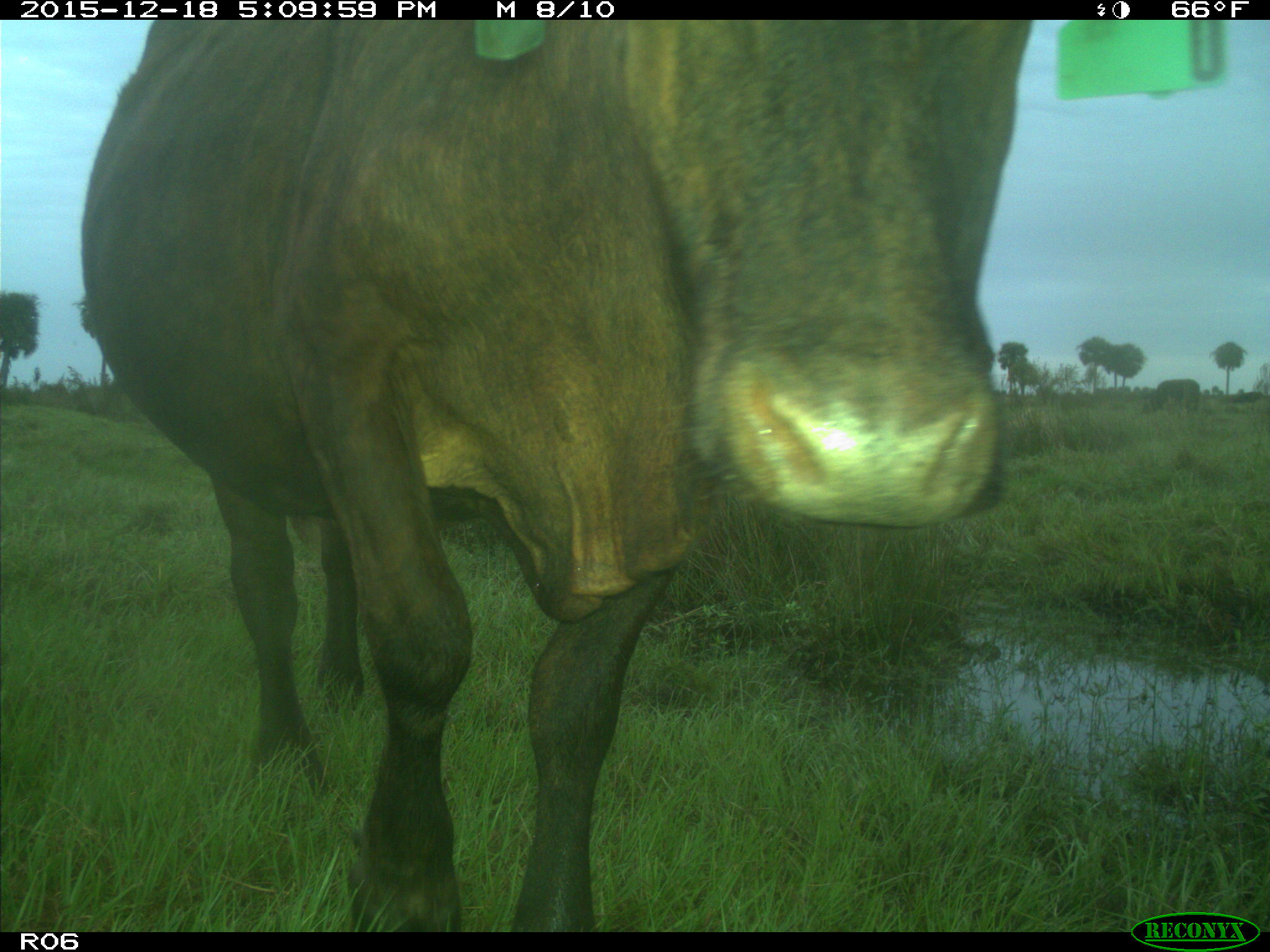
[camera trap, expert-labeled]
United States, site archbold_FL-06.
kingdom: Animalia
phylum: Chordata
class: Mammalia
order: Artiodactyla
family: Bovidae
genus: Bos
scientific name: Bos taurus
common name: domestic cow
Bos taurus (domestic cow).